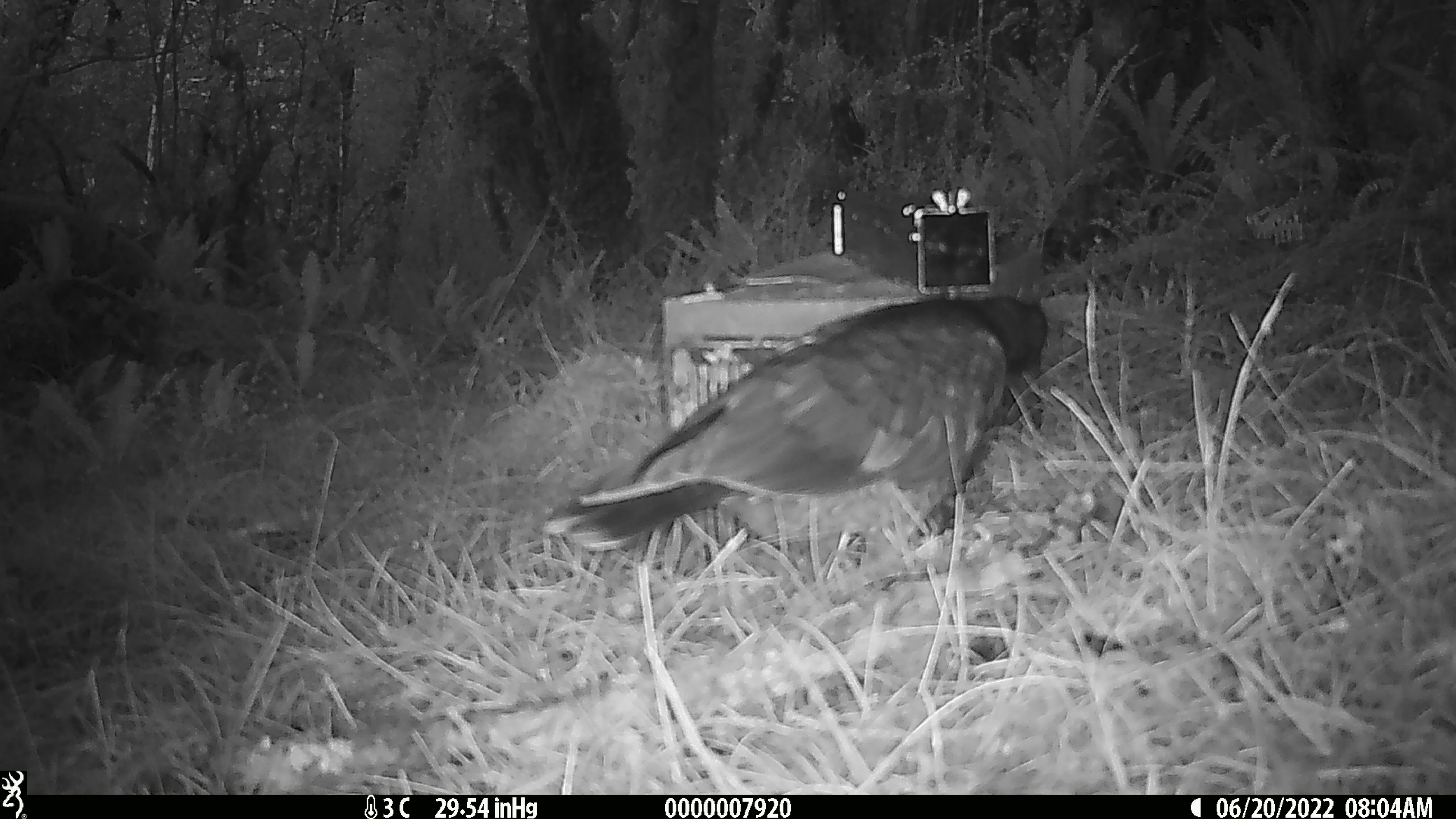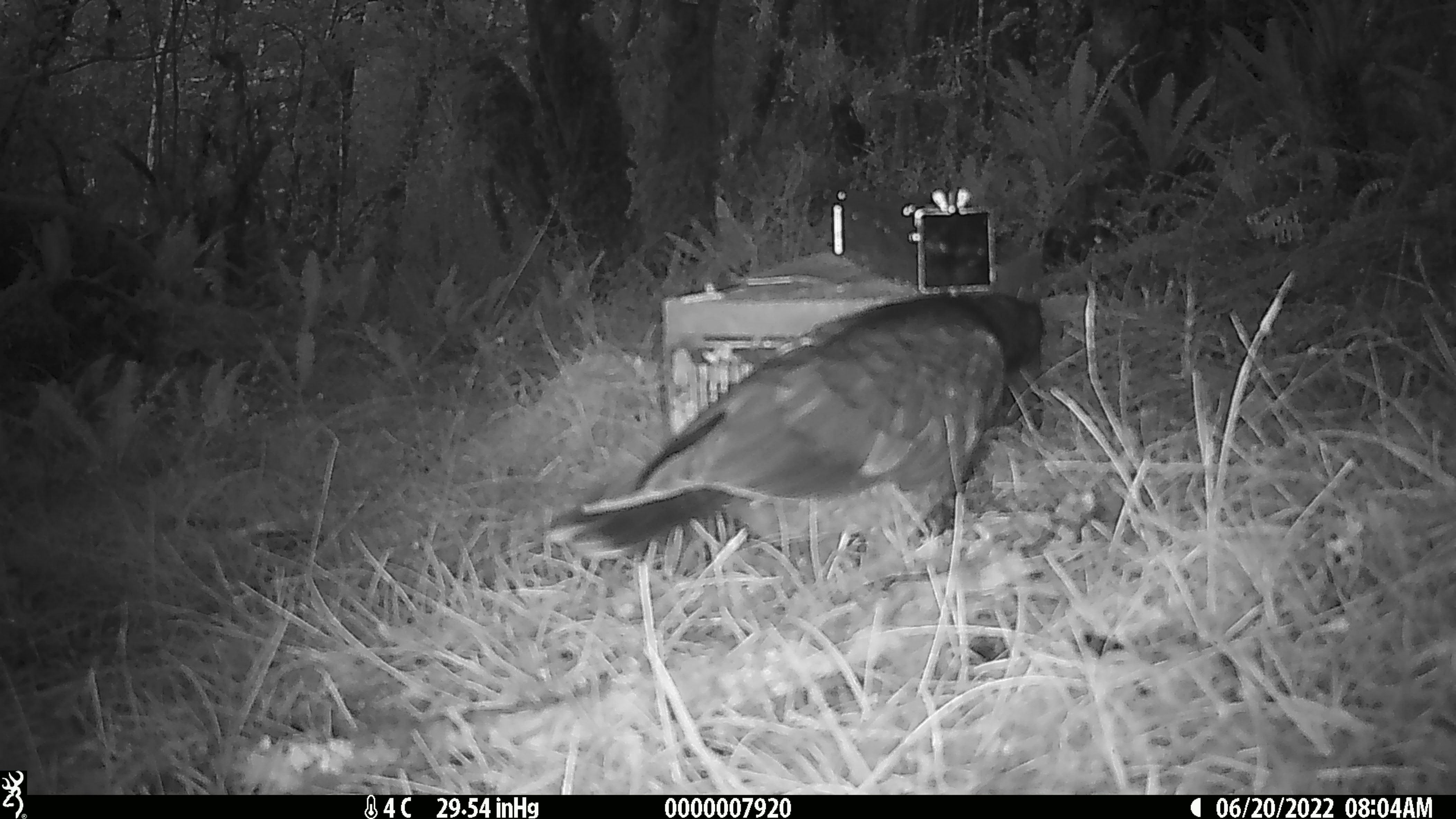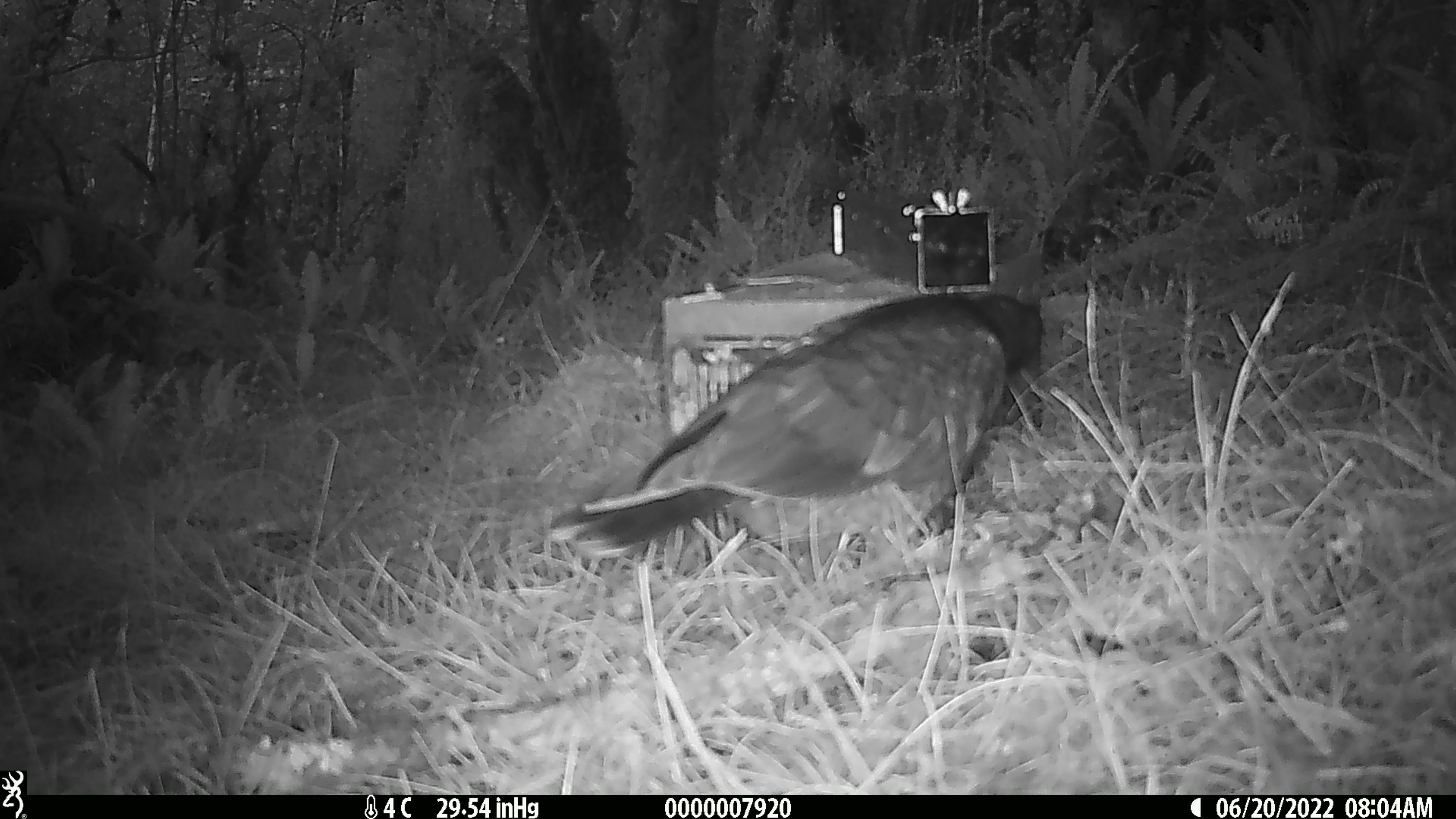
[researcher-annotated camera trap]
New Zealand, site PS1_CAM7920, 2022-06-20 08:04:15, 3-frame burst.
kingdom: Animalia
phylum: Chordata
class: Aves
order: Psittaciformes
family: Strigopidae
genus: Nestor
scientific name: Nestor notabilis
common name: kea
Kea (Nestor notabilis).